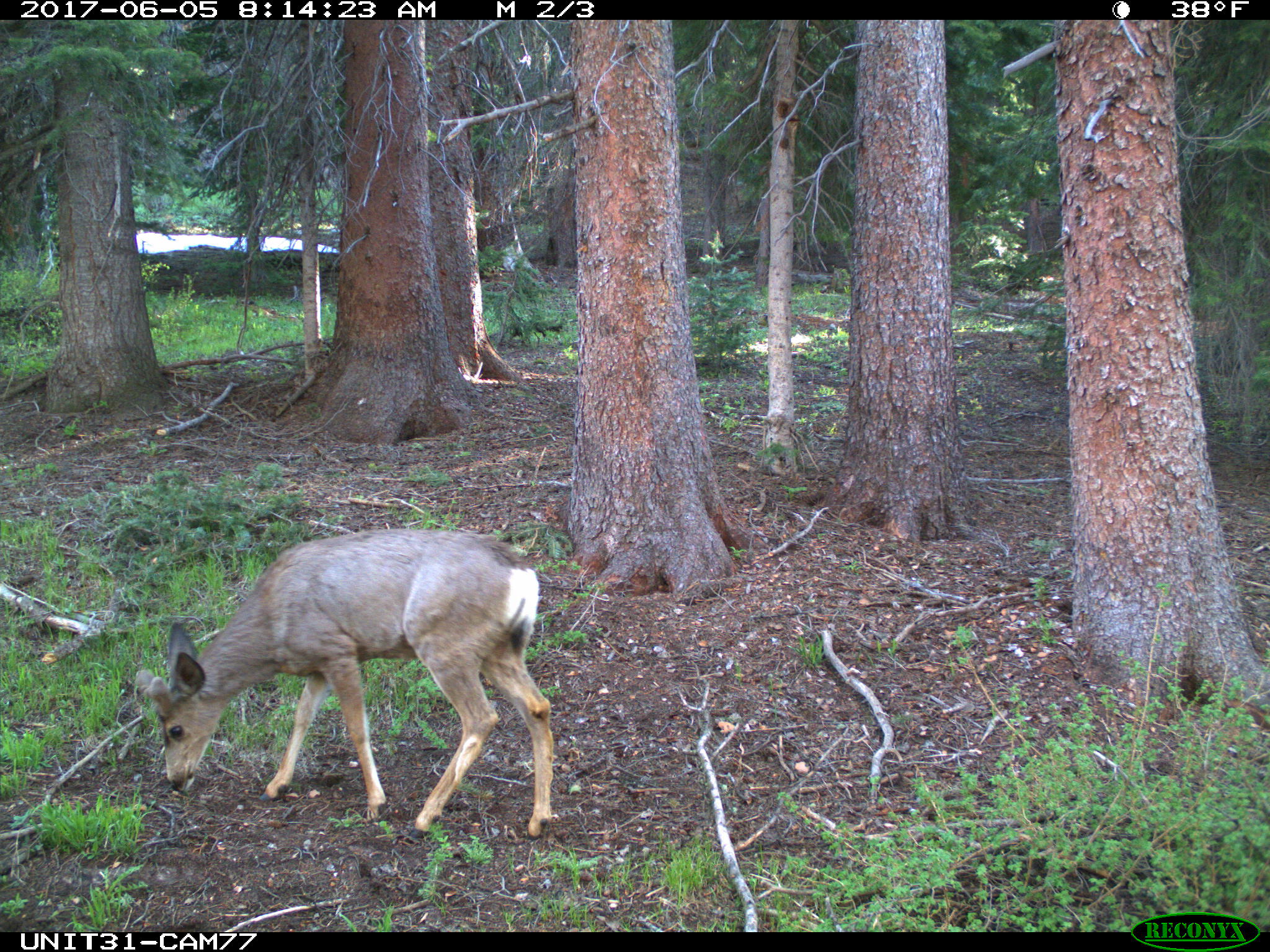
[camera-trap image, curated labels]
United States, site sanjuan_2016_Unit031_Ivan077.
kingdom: Animalia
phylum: Chordata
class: Mammalia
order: Artiodactyla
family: Cervidae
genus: Odocoileus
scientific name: Odocoileus hemionus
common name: mule deer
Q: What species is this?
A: Odocoileus hemionus (mule deer).